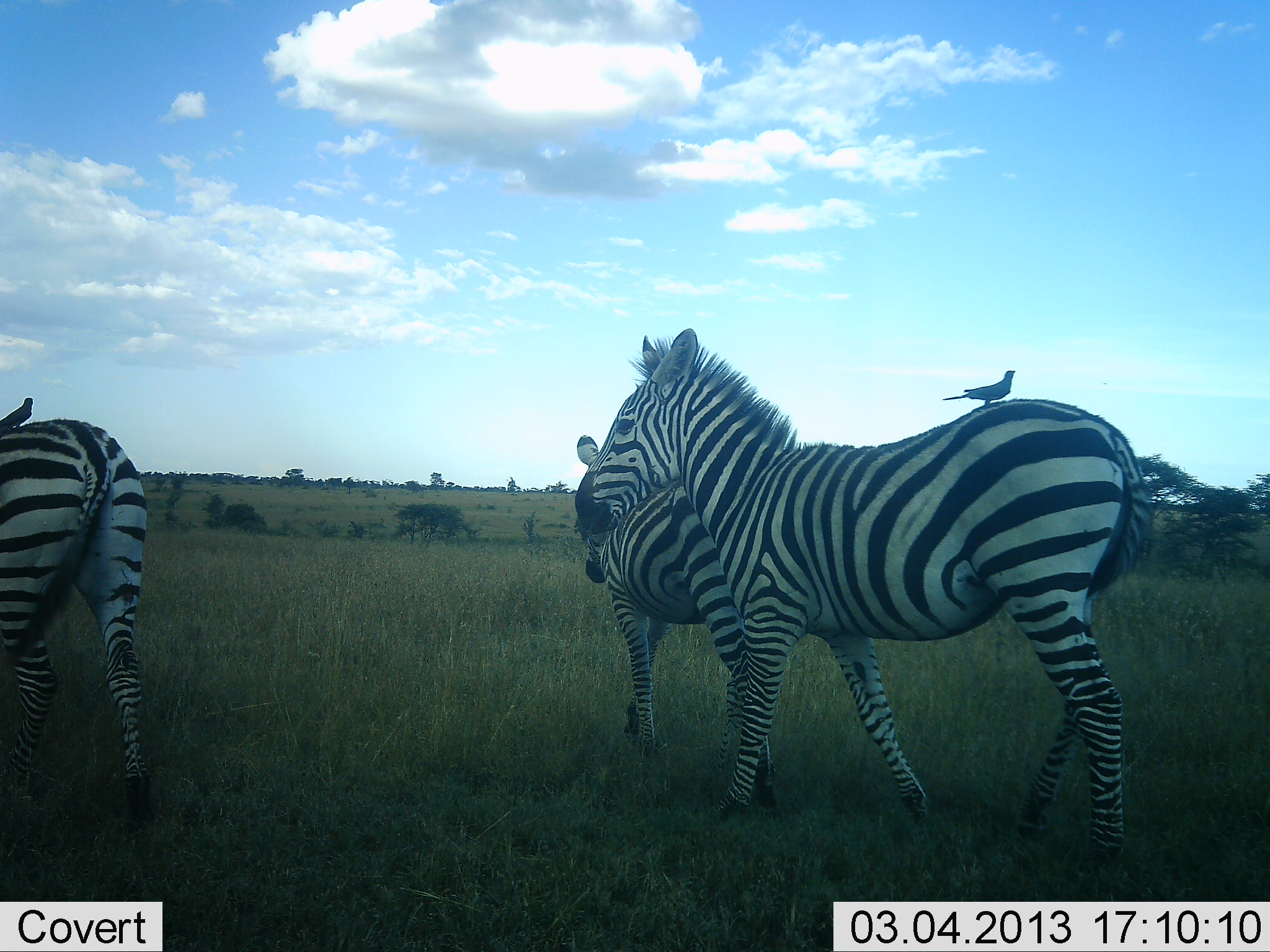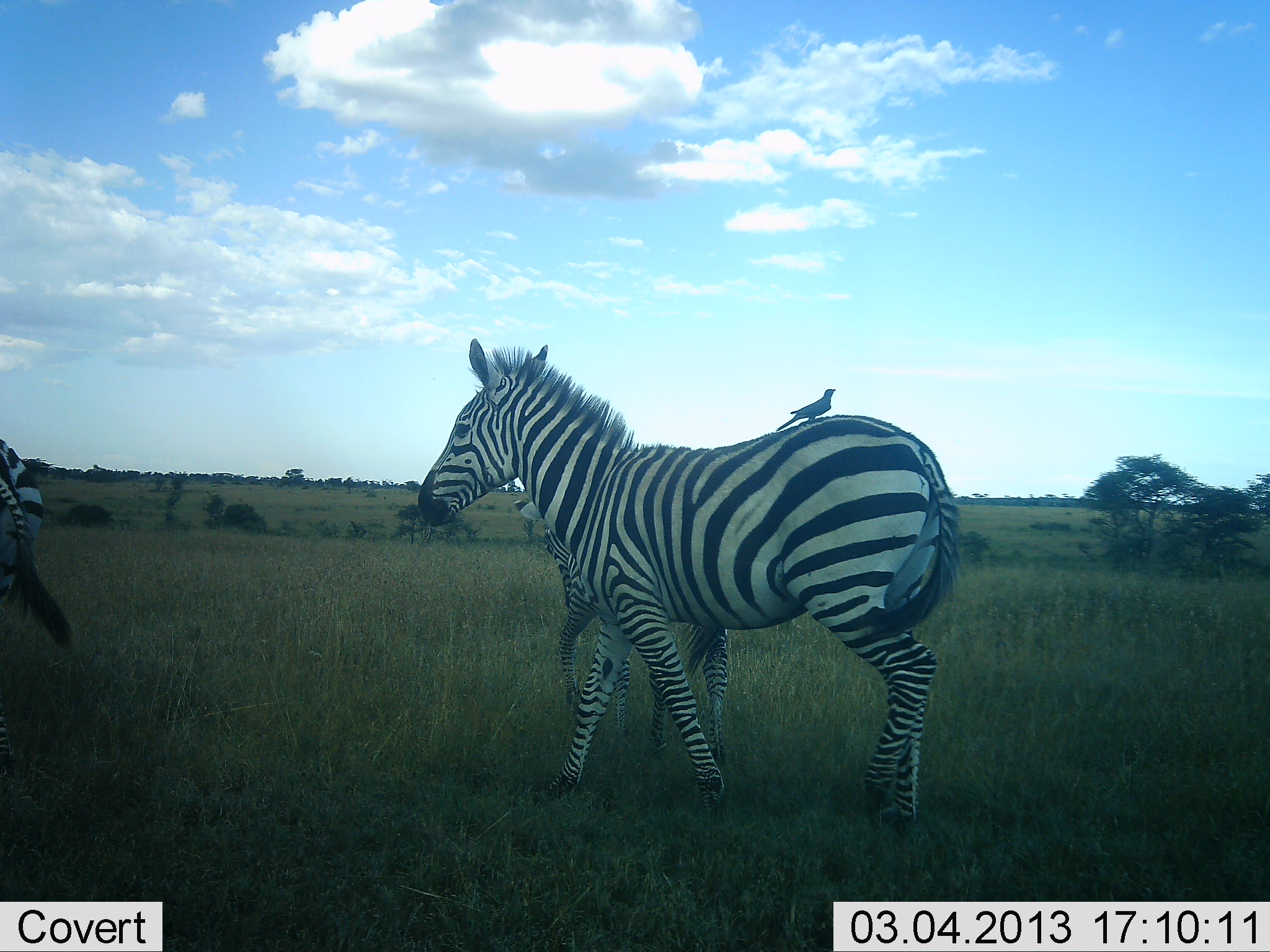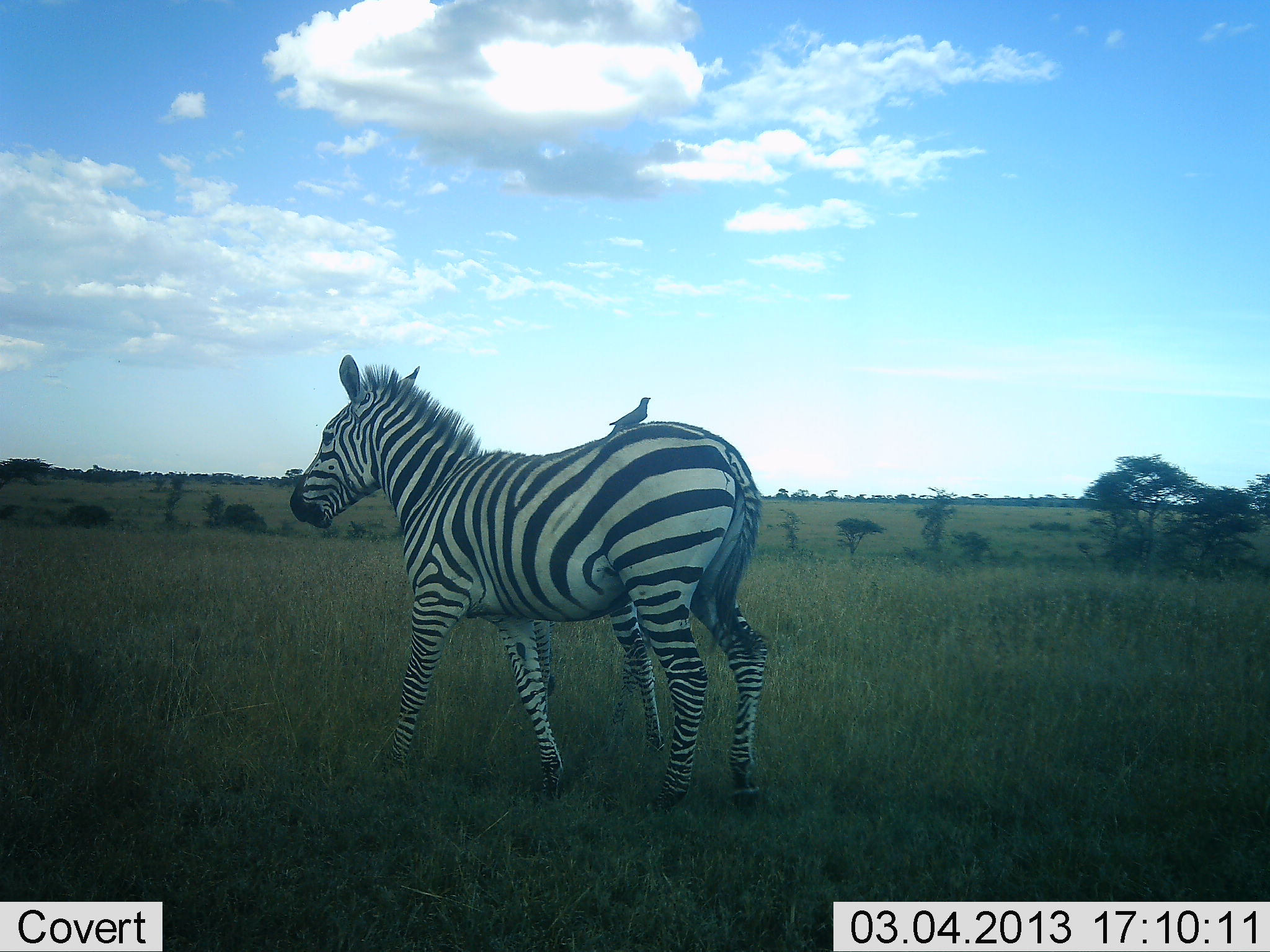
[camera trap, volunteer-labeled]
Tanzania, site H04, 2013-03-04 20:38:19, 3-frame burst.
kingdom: Animalia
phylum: Chordata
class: Aves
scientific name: Aves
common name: bird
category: otherbird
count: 1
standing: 74%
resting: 26%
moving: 5%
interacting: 16%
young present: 0%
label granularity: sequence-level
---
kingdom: Animalia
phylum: Chordata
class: Mammalia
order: Perissodactyla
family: Equidae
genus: Equus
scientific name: Equus quagga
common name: plains zebra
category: zebra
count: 3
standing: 19%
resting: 0%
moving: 100%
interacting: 5%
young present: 19%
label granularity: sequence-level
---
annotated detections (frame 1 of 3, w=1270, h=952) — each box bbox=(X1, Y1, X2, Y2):
animal: bbox=(573, 326, 1157, 865); bbox=(571, 433, 780, 810); bbox=(0, 418, 157, 822); bbox=(942, 369, 1017, 407); bbox=(0, 397, 33, 427)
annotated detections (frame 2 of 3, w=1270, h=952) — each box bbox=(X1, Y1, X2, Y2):
animal: bbox=(418, 336, 958, 836); bbox=(510, 488, 737, 773); bbox=(0, 439, 75, 769); bbox=(774, 388, 836, 433)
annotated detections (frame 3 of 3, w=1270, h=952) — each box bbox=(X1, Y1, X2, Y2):
animal: bbox=(287, 352, 769, 824); bbox=(518, 589, 673, 754); bbox=(601, 397, 654, 440)